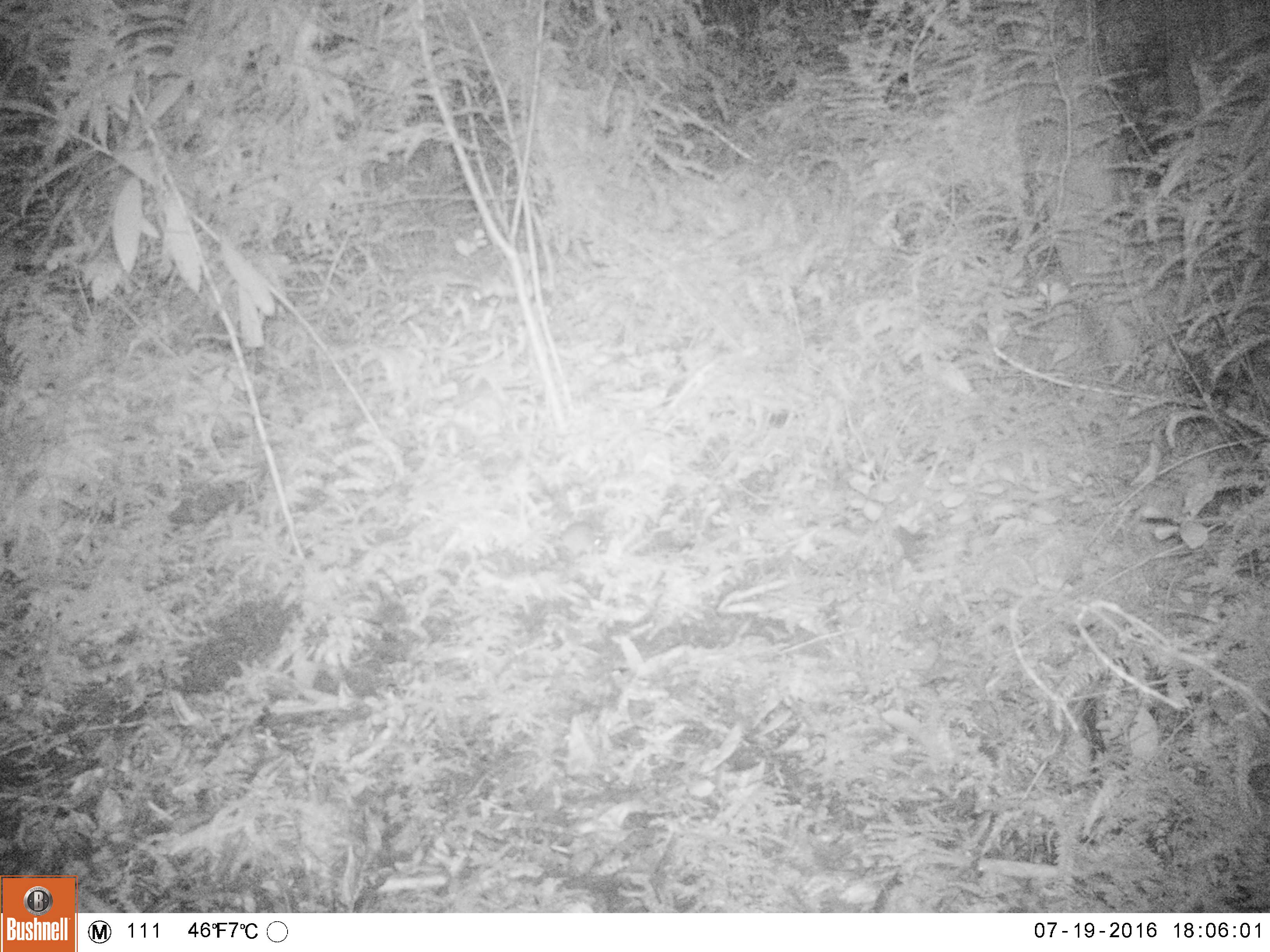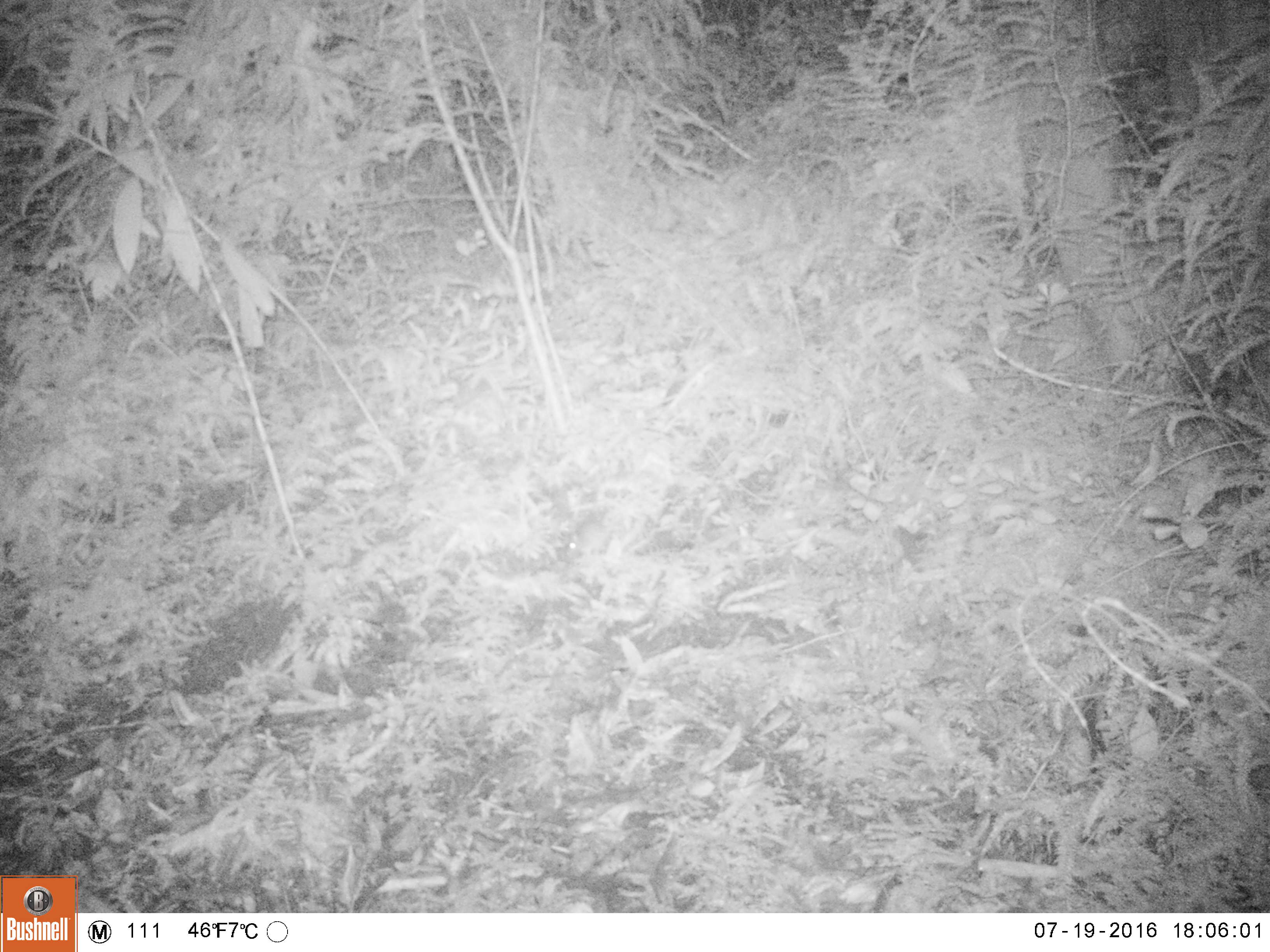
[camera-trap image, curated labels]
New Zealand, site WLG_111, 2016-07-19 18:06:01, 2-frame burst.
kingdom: Animalia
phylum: Chordata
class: Mammalia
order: Rodentia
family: Muridae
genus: Mus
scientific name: Mus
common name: mouse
Mouse (Mus).